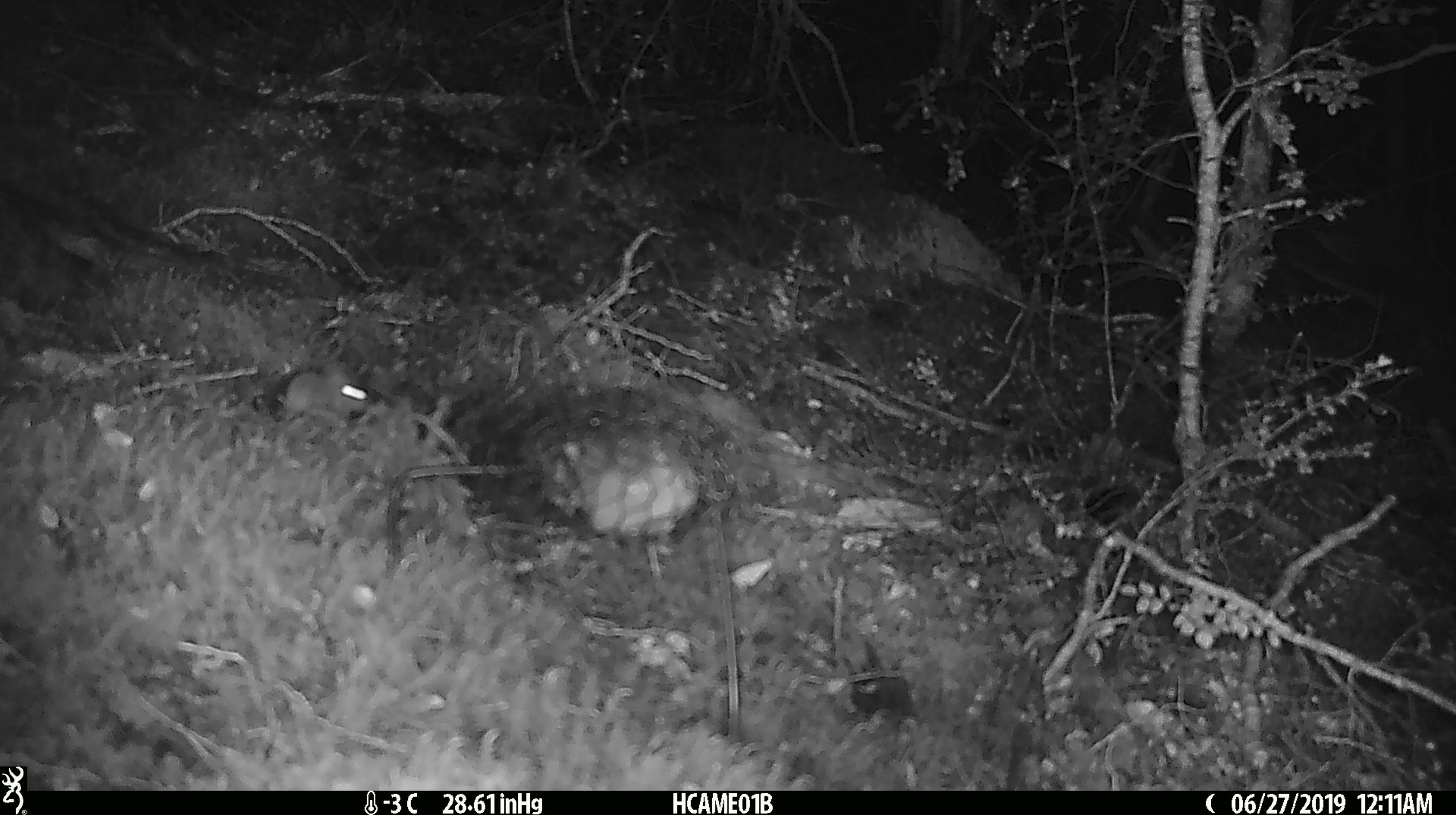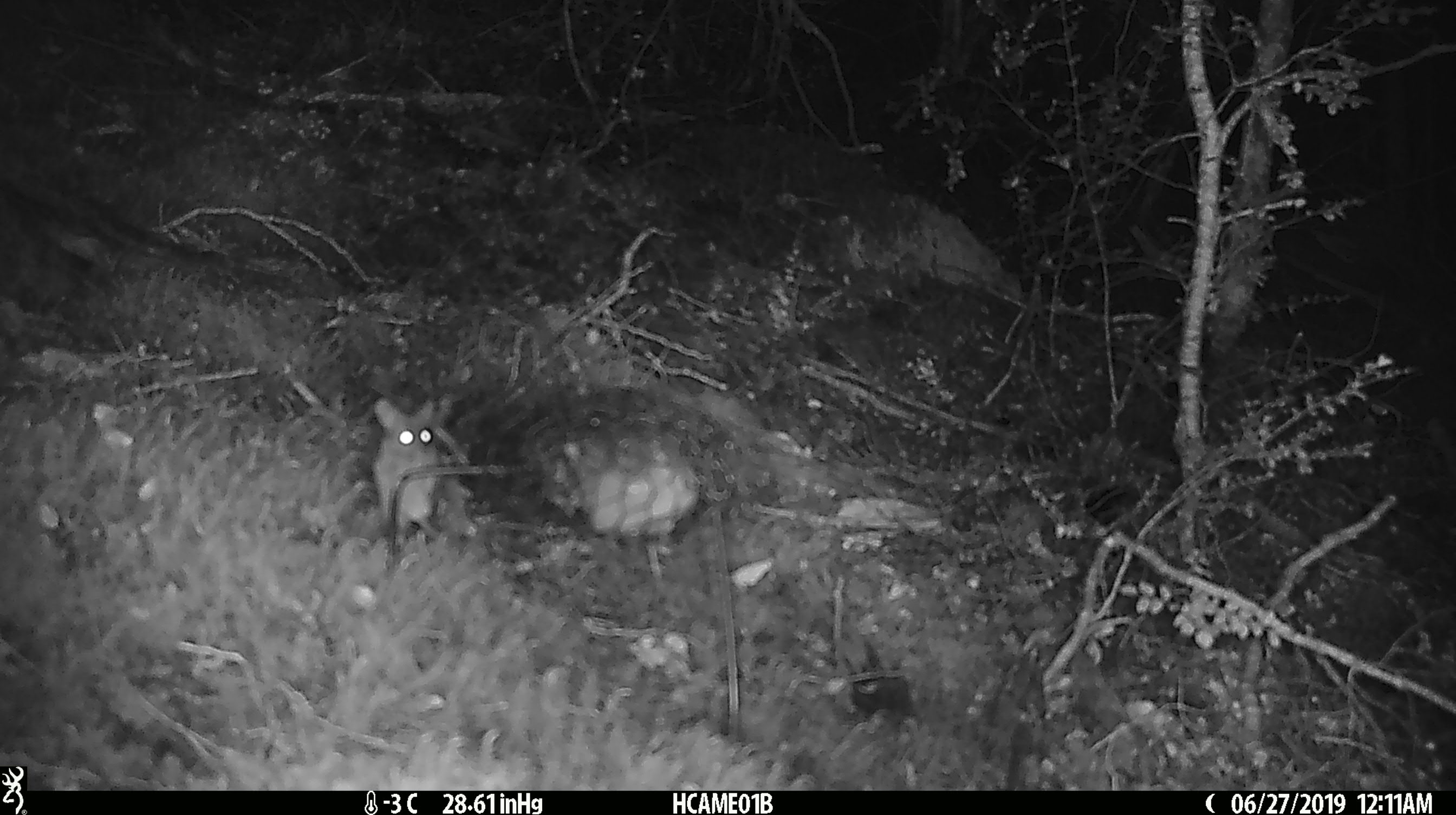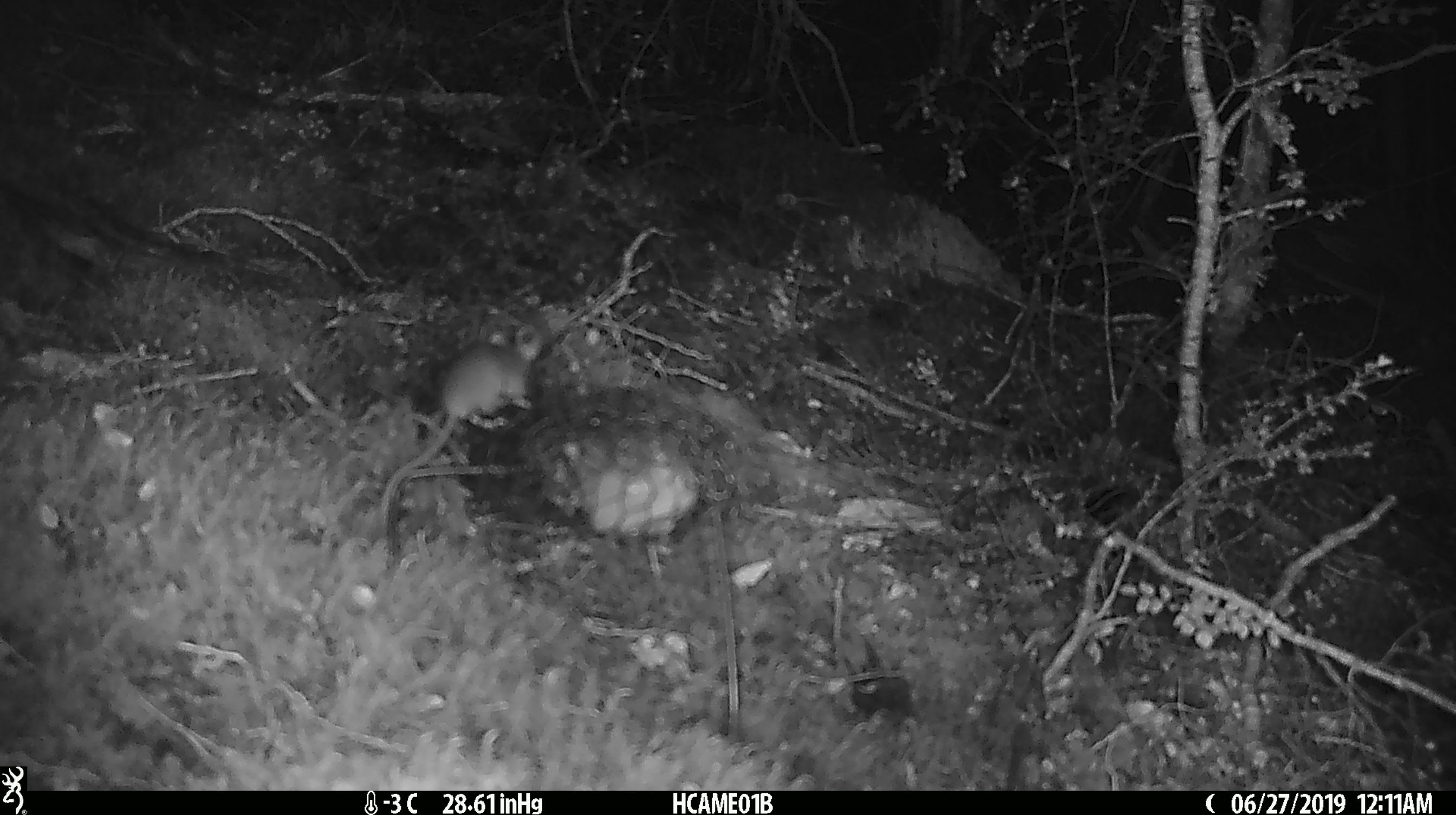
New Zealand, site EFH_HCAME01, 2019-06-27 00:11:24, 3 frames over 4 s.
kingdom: Animalia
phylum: Chordata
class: Mammalia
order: Rodentia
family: Muridae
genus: Mus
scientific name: Mus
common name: mouse